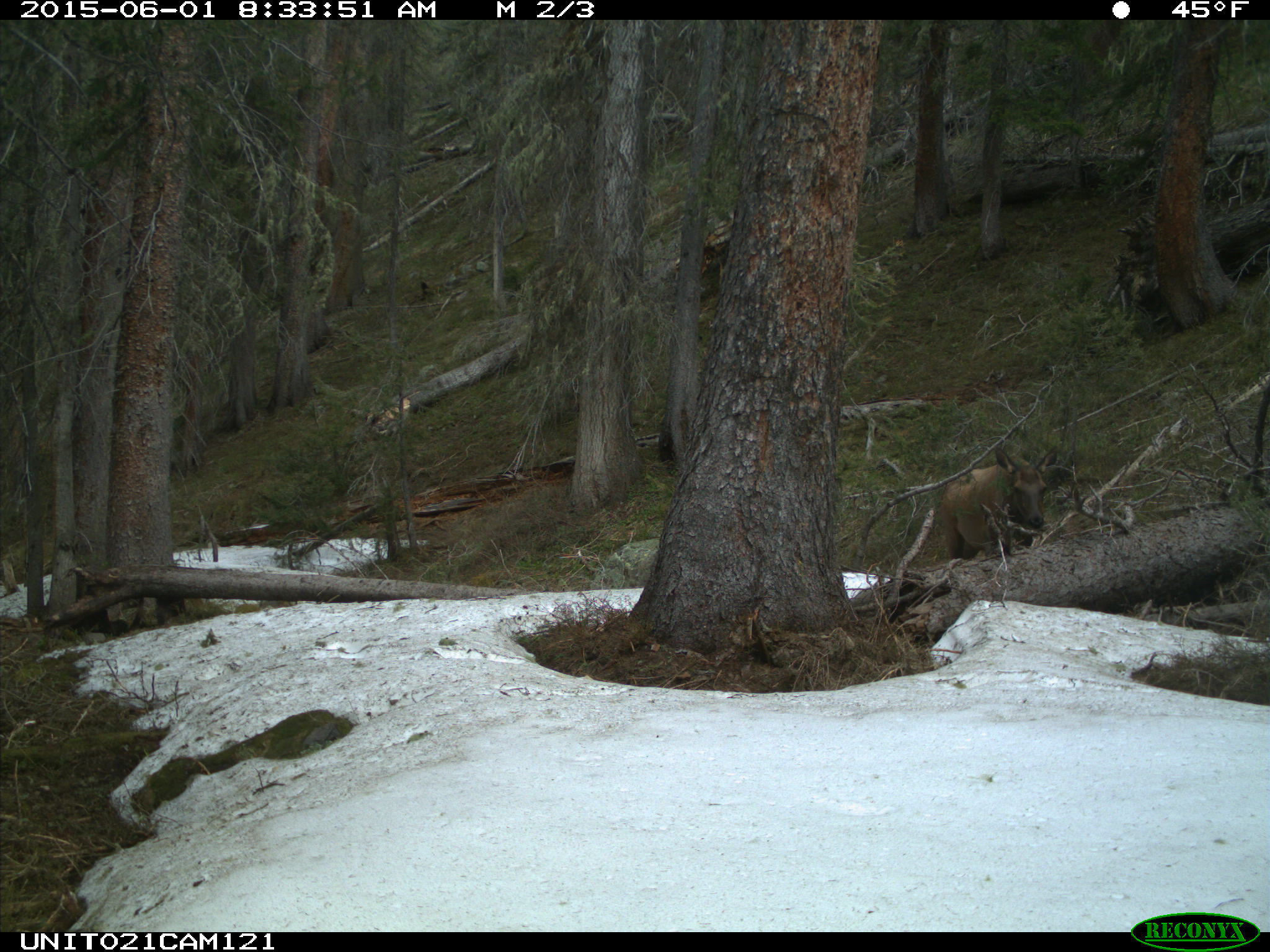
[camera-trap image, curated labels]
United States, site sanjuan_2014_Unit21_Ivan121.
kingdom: Animalia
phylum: Chordata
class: Mammalia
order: Artiodactyla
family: Cervidae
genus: Cervus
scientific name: Cervus elaphus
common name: red deer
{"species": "Cervus elaphus (red deer)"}